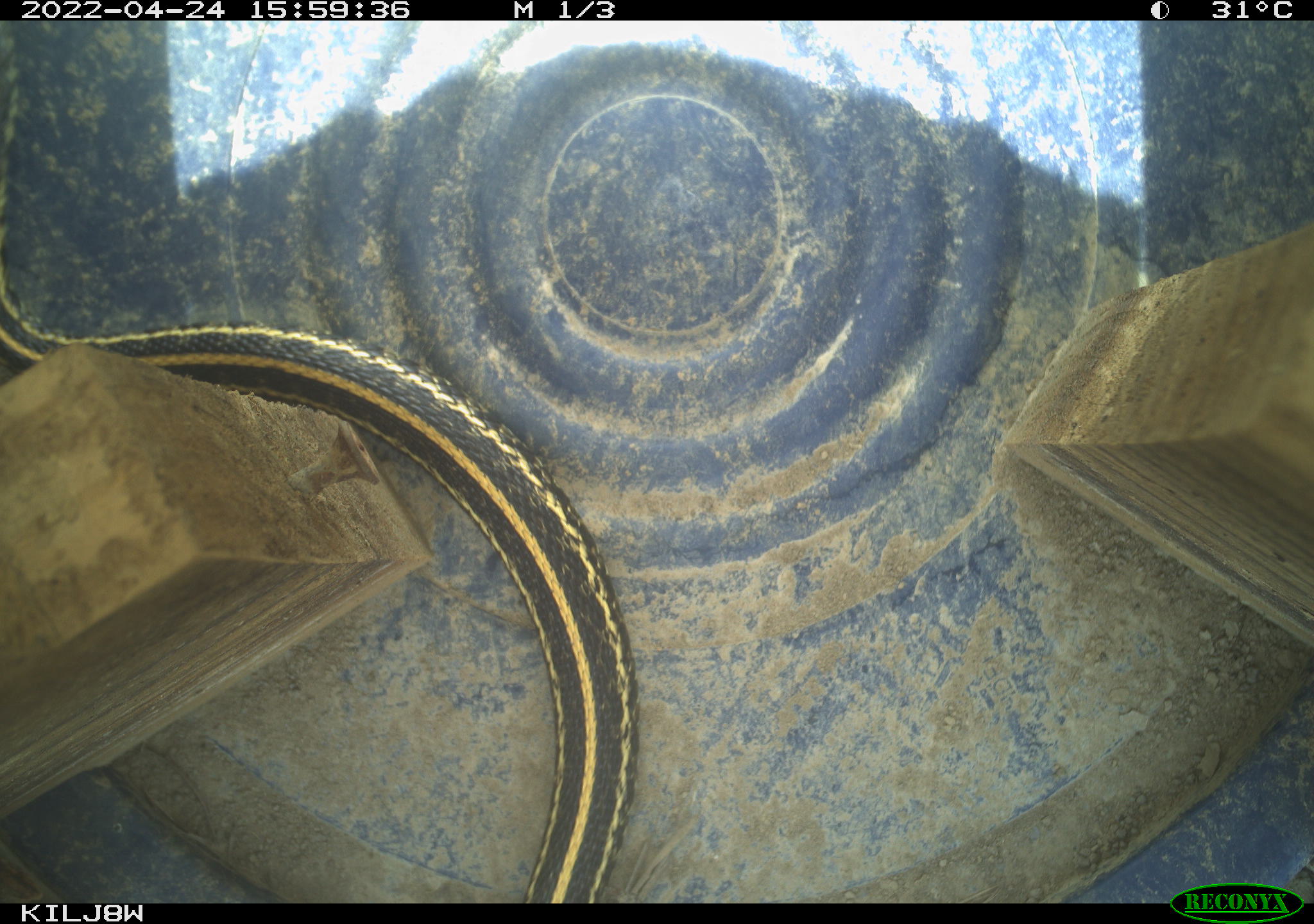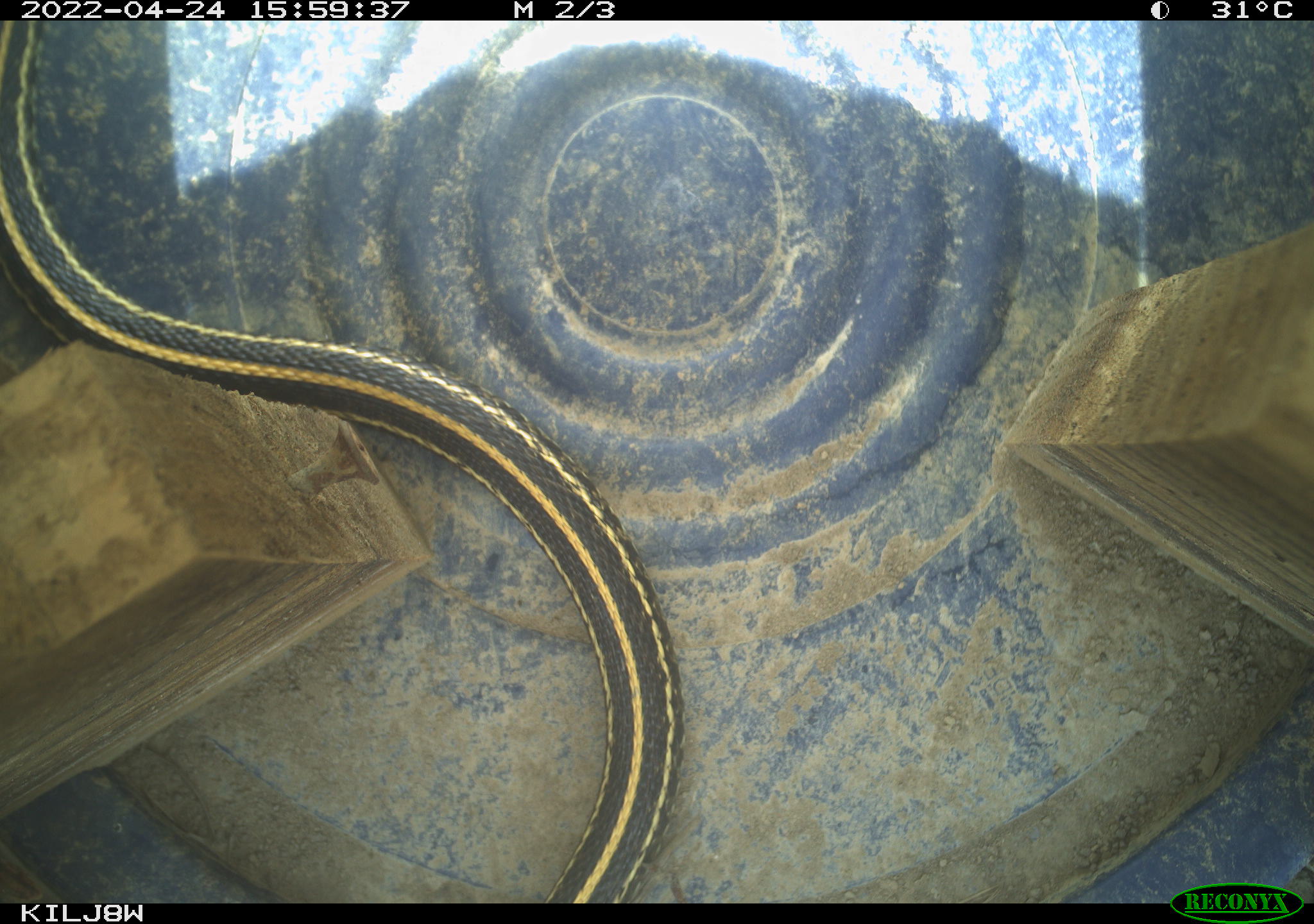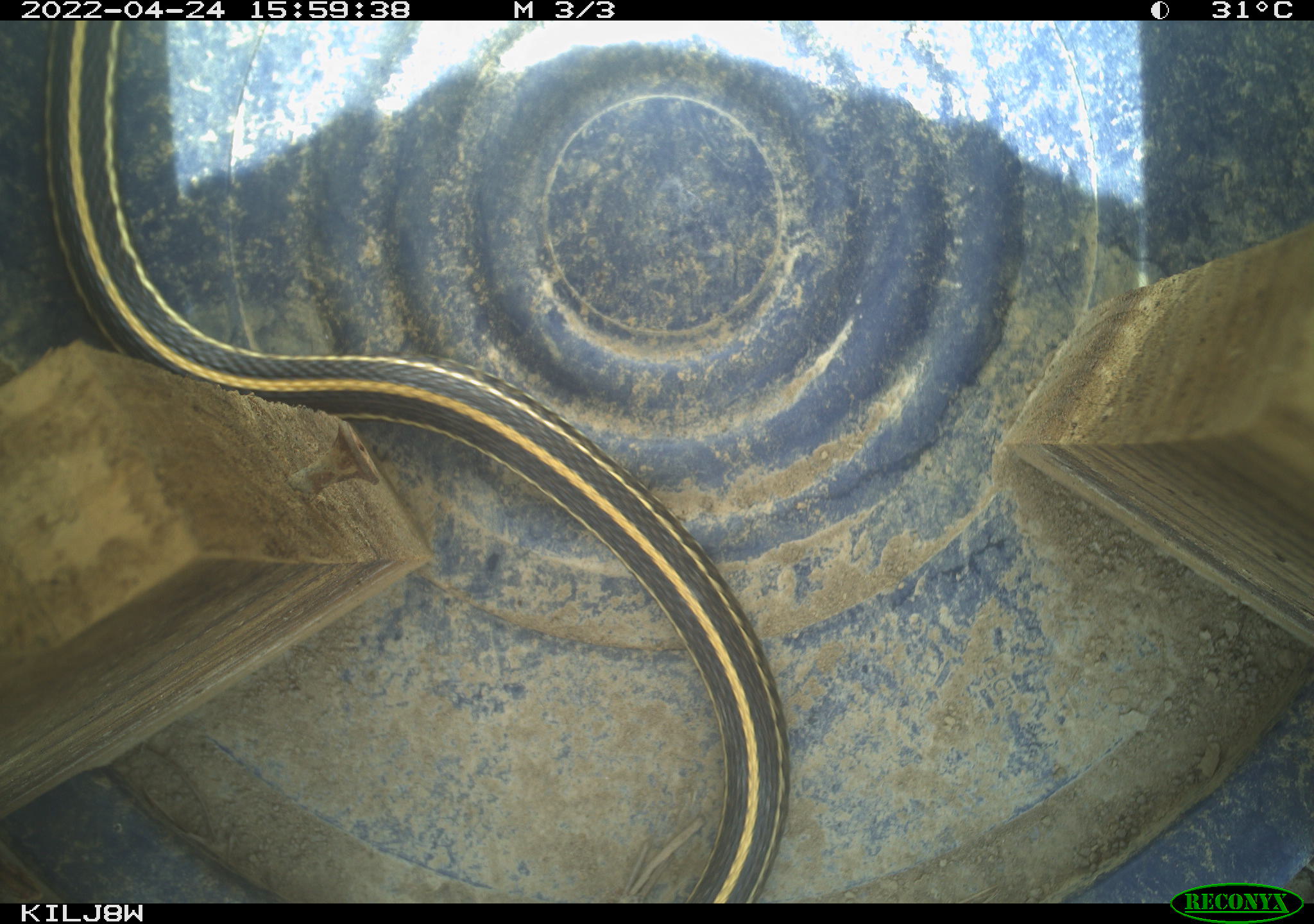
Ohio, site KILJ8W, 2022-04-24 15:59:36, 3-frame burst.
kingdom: Animalia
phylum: Chordata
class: Reptilia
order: Squamata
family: Colubridae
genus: Thamnophis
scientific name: Thamnophis radix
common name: plains gartersnake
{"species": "plains gartersnake (Thamnophis radix)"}